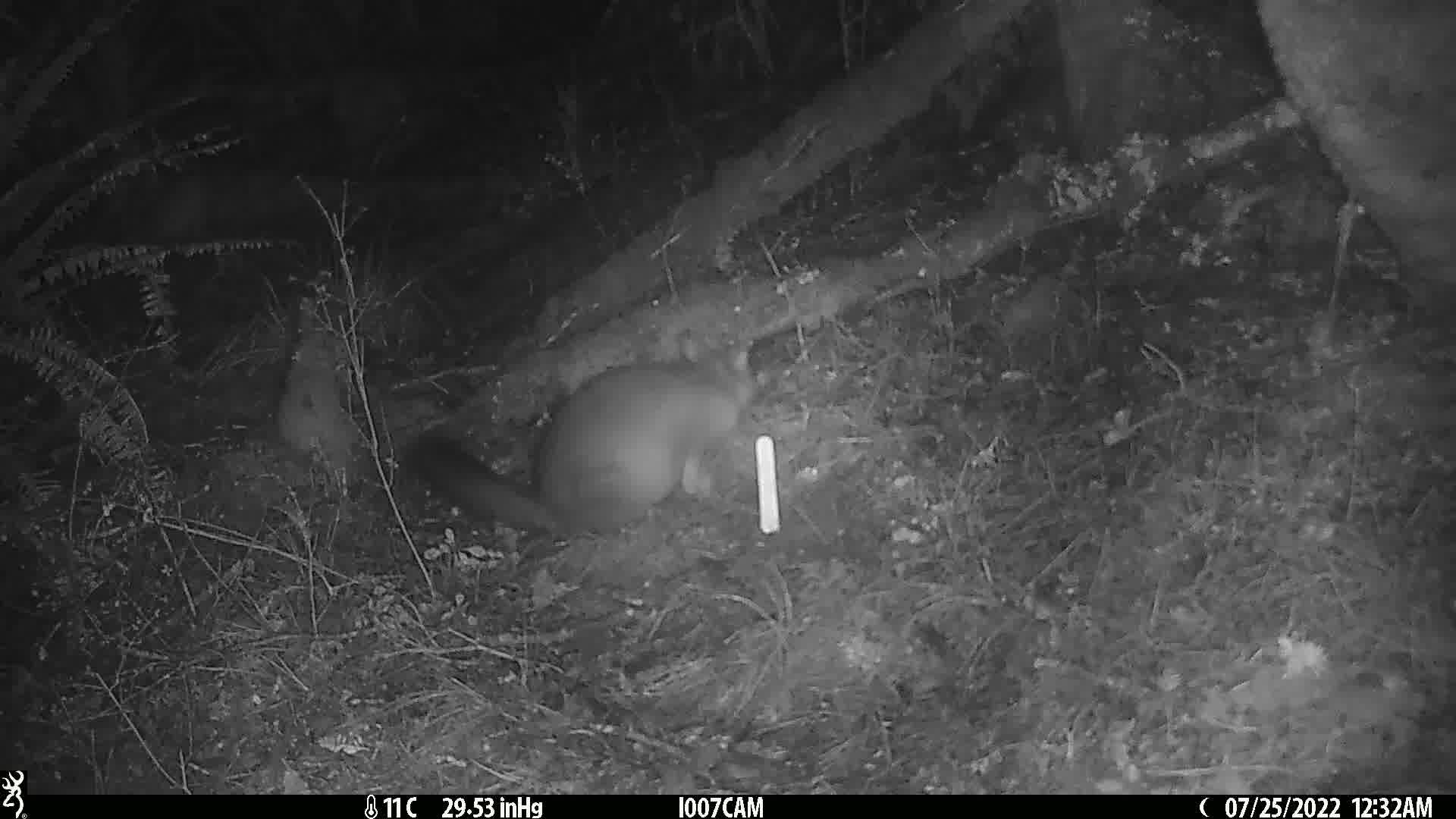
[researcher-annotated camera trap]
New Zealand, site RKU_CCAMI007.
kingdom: Animalia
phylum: Chordata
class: Mammalia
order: Diprotodontia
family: Phalangeridae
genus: Trichosurus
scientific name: Trichosurus vulpecula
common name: common brushtail possum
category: possum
Possum (common brushtail possum) (Trichosurus vulpecula).